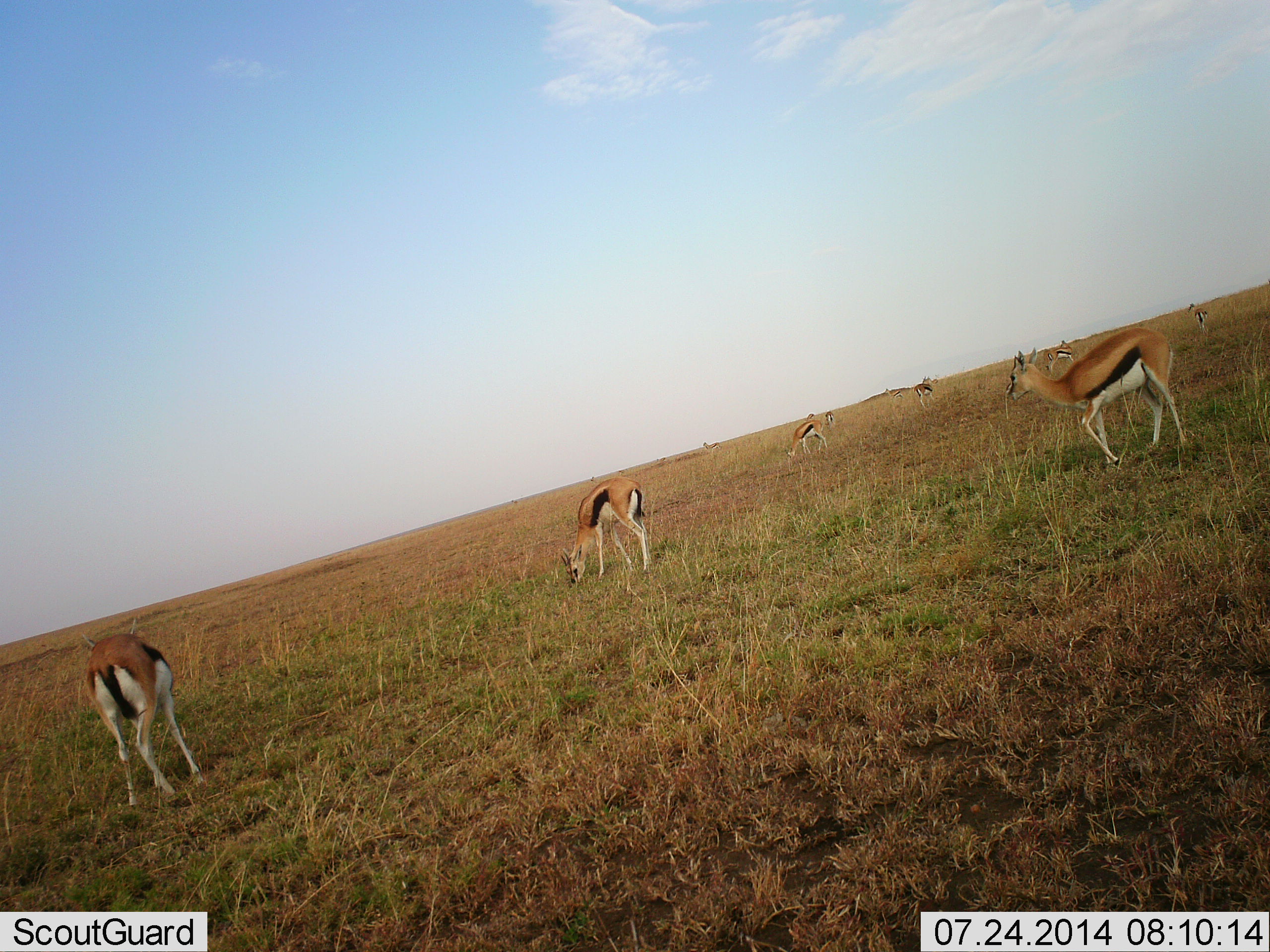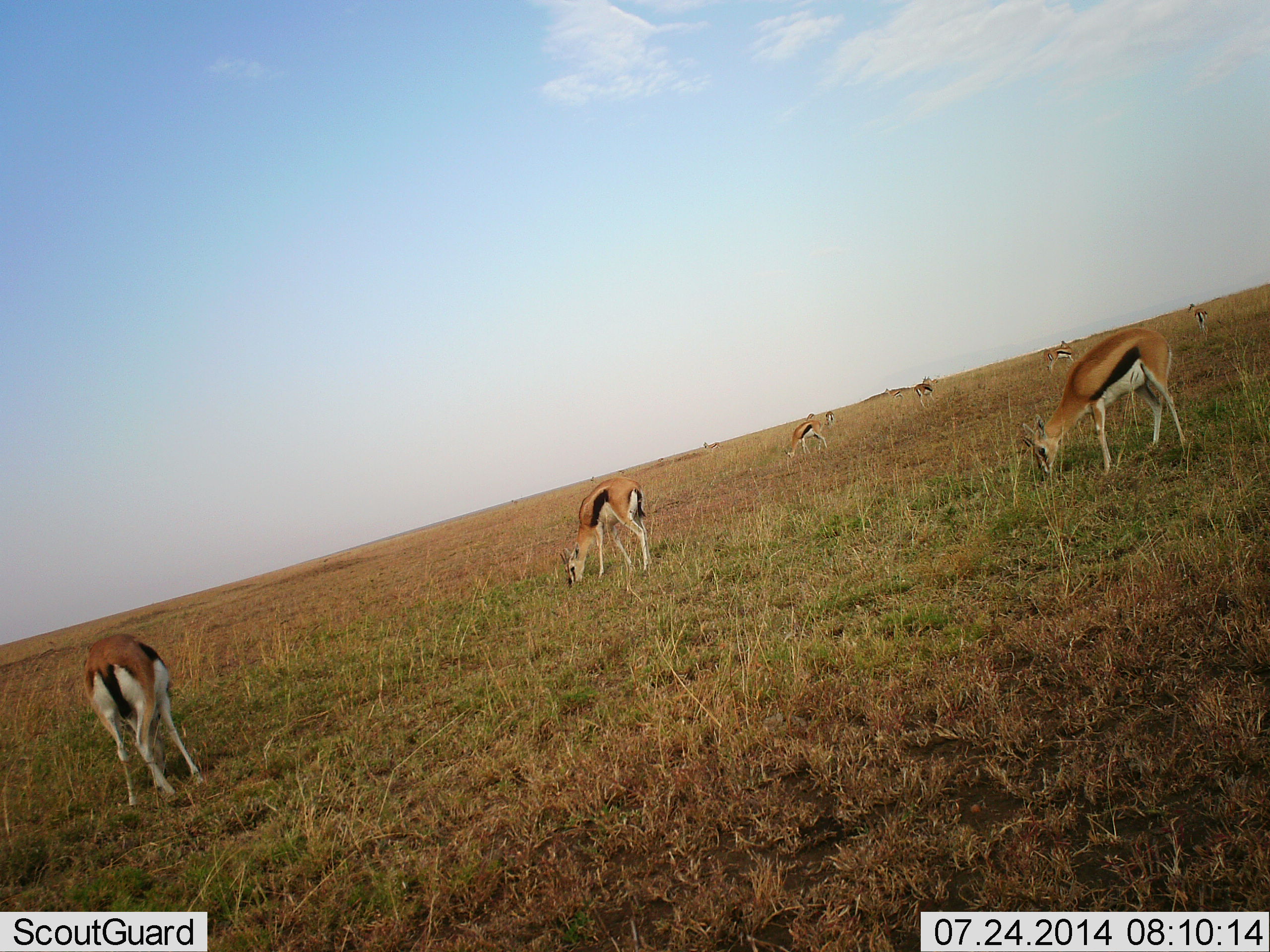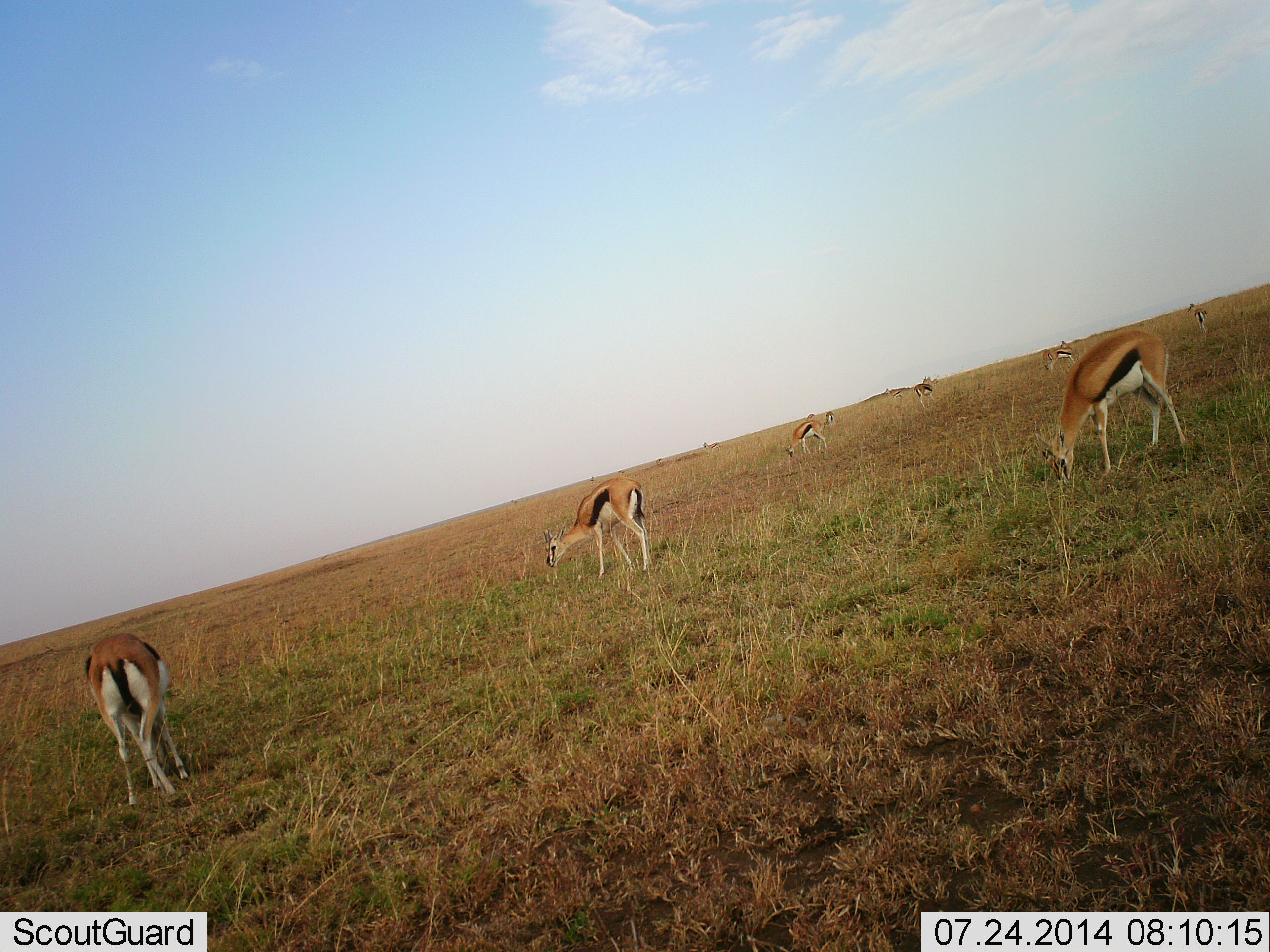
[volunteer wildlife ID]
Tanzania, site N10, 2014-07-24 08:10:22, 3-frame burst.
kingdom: Animalia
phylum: Chordata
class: Mammalia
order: Artiodactyla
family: Bovidae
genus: Eudorcas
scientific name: Eudorcas thomsonii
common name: thomson's gazelle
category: gazellethomsons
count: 7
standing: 50%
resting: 0%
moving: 0%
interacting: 0%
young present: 10%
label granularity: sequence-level